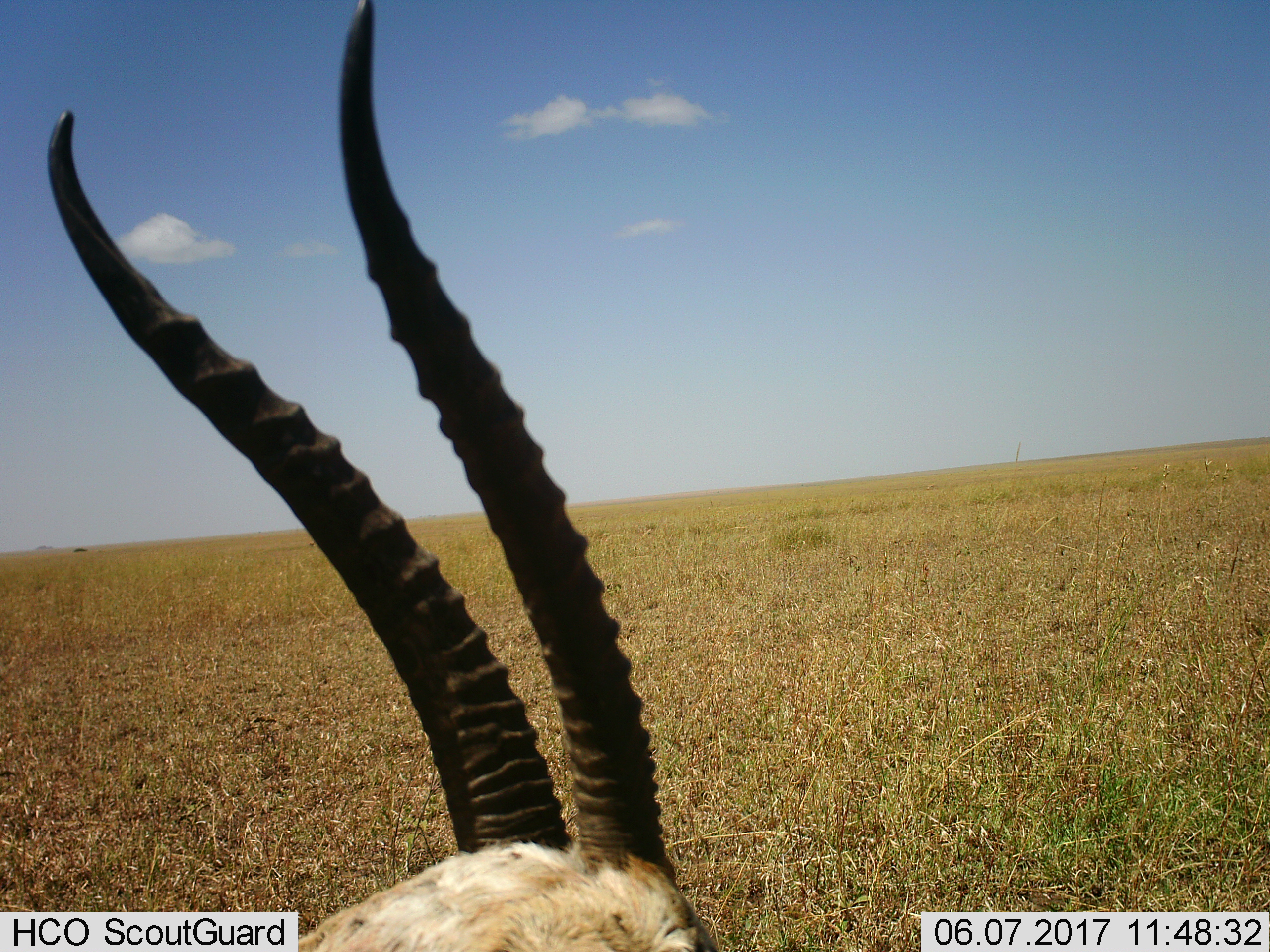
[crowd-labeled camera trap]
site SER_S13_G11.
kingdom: Animalia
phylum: Chordata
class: Mammalia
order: Artiodactyla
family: Bovidae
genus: Eudorcas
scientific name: Eudorcas thomsonii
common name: thomson's gazelle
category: gazellethomsons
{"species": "gazellethomsons (thomson's gazelle) (Eudorcas thomsonii)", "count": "1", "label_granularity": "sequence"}